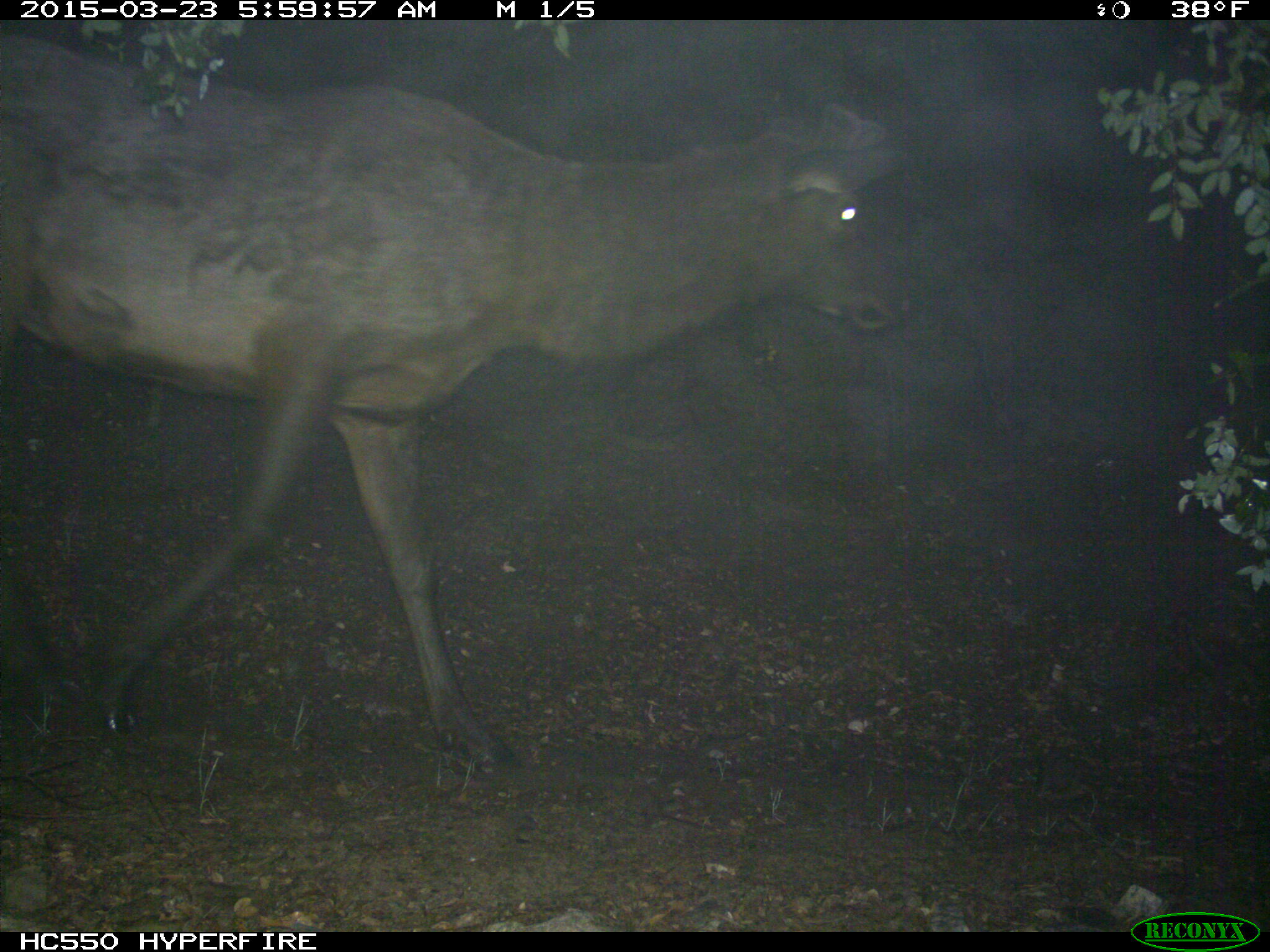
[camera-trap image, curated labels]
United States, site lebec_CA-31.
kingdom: Animalia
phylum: Chordata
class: Mammalia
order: Artiodactyla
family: Cervidae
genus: Cervus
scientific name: Cervus canadensis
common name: elk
Cervus canadensis (elk).